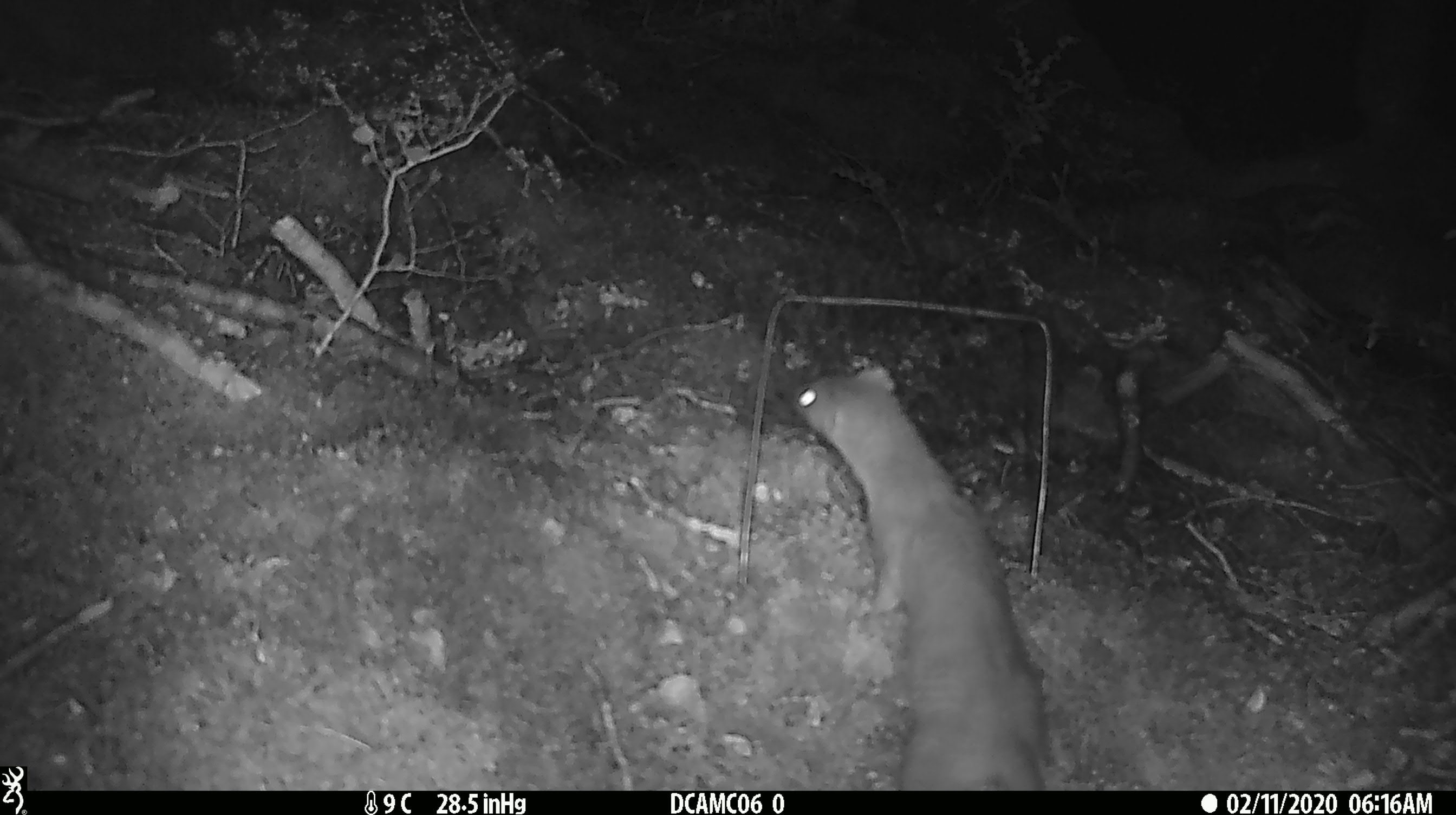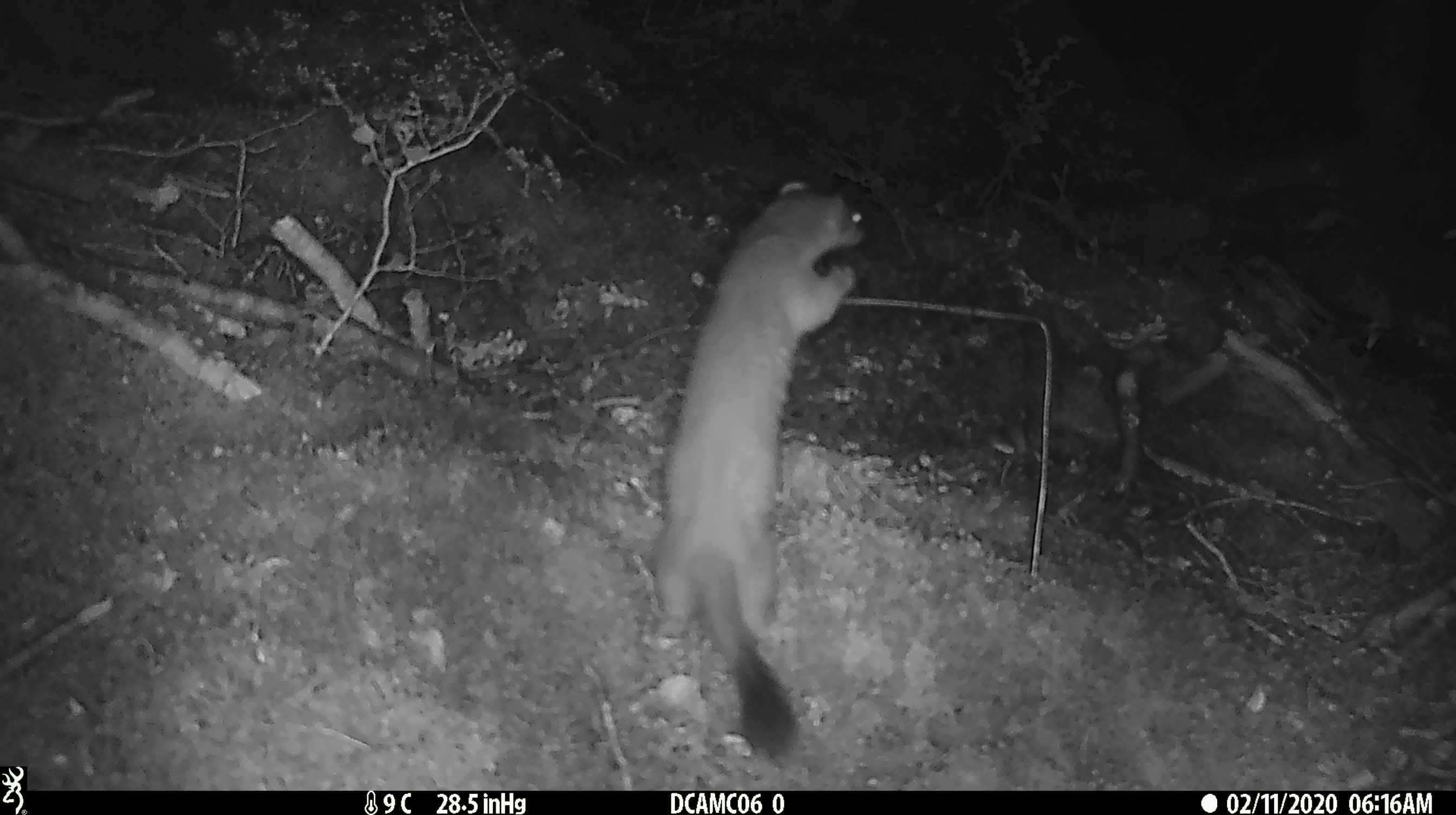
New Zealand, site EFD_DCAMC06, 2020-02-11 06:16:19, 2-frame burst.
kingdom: Animalia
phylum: Chordata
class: Mammalia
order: Carnivora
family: Mustelidae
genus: Mustela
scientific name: Mustela erminea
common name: stoat